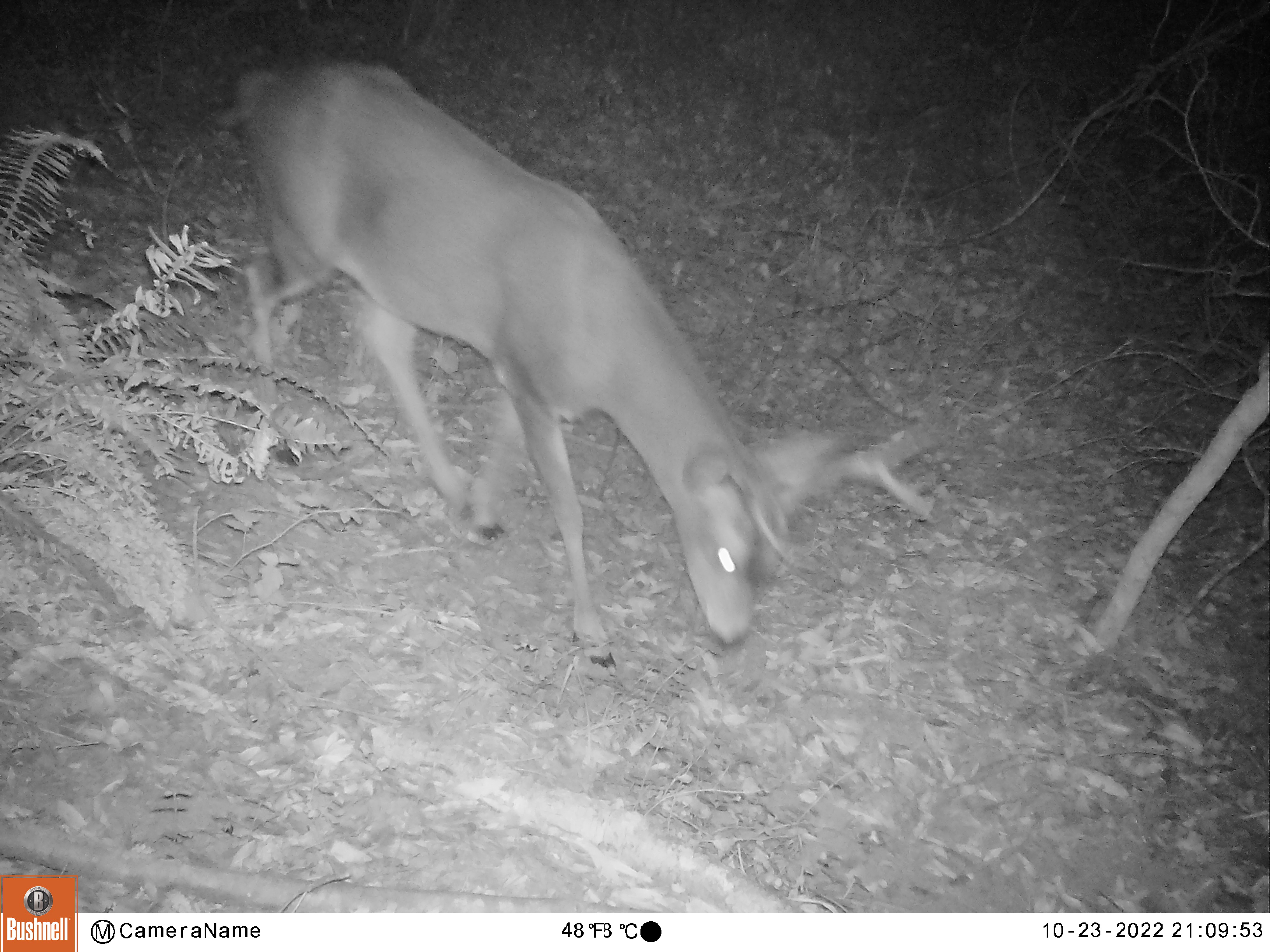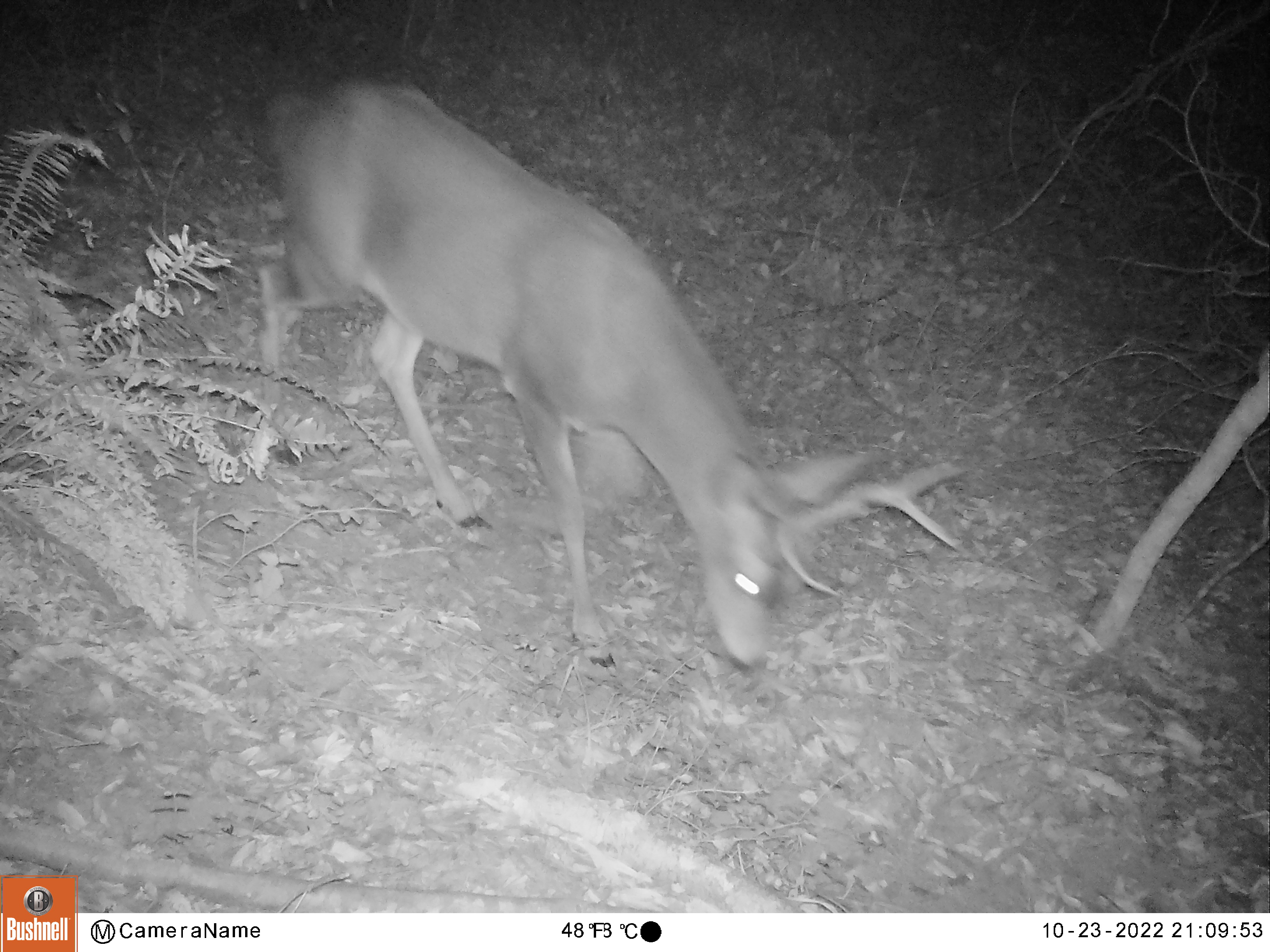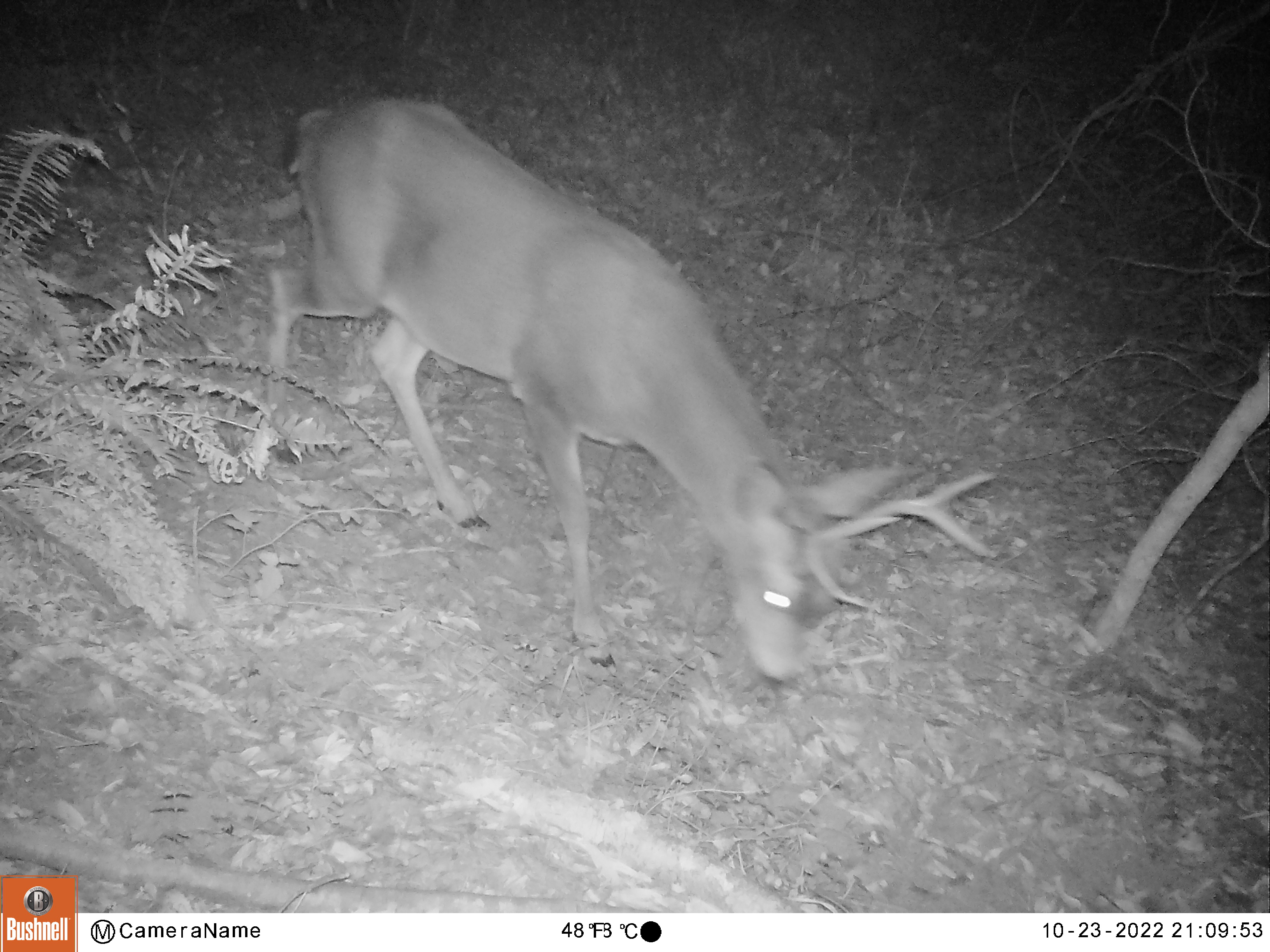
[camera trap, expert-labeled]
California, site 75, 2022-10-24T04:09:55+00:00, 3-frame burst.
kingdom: Animalia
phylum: Chordata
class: Mammalia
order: Artiodactyla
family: Cervidae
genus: Odocoileus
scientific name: Odocoileus hemionus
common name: mule deer